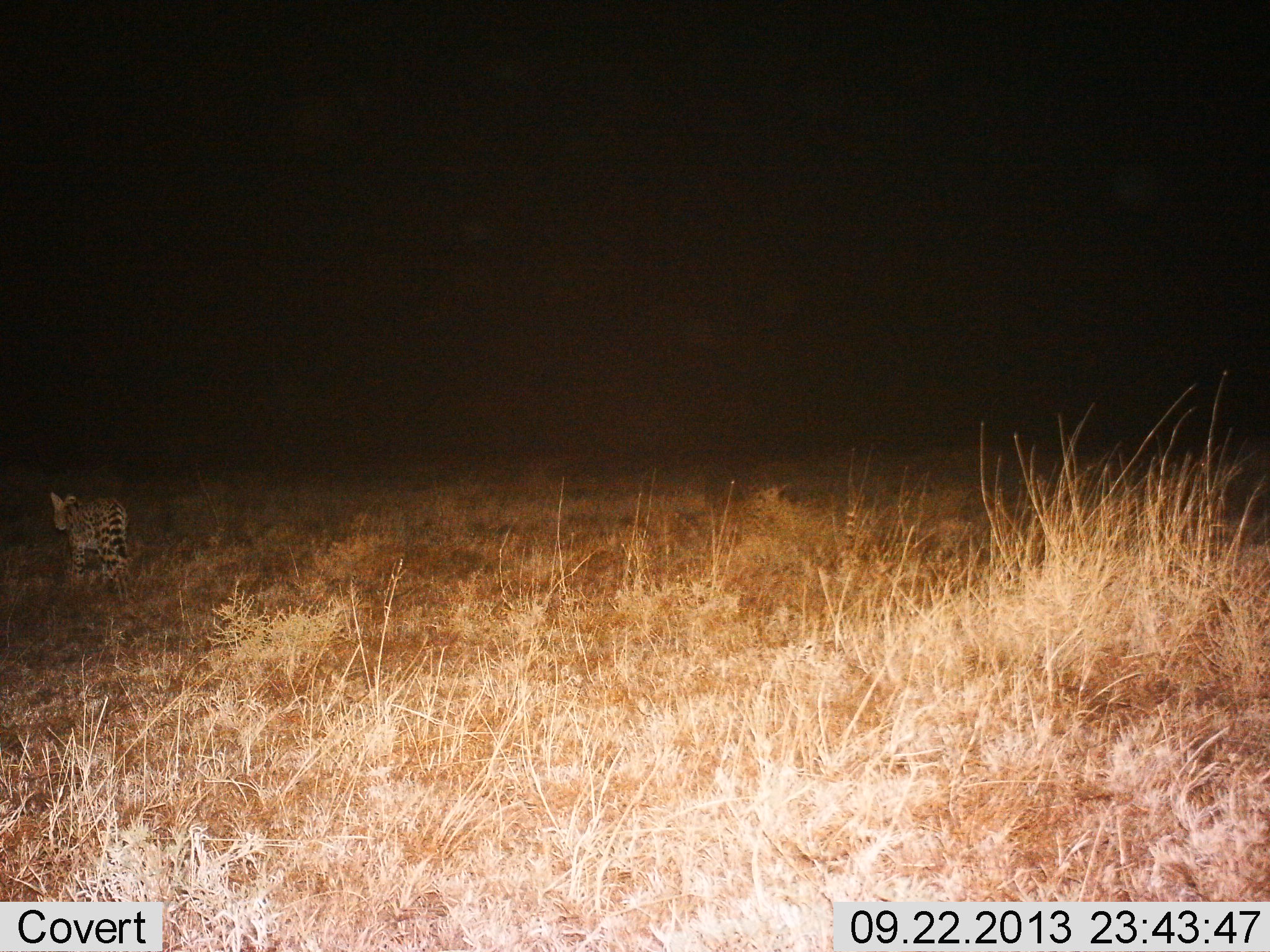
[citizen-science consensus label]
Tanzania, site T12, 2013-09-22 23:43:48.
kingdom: Animalia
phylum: Chordata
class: Mammalia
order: Carnivora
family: Felidae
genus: Leptailurus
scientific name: Leptailurus serval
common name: serval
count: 1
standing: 12%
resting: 0%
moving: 88%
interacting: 0%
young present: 0%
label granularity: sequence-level